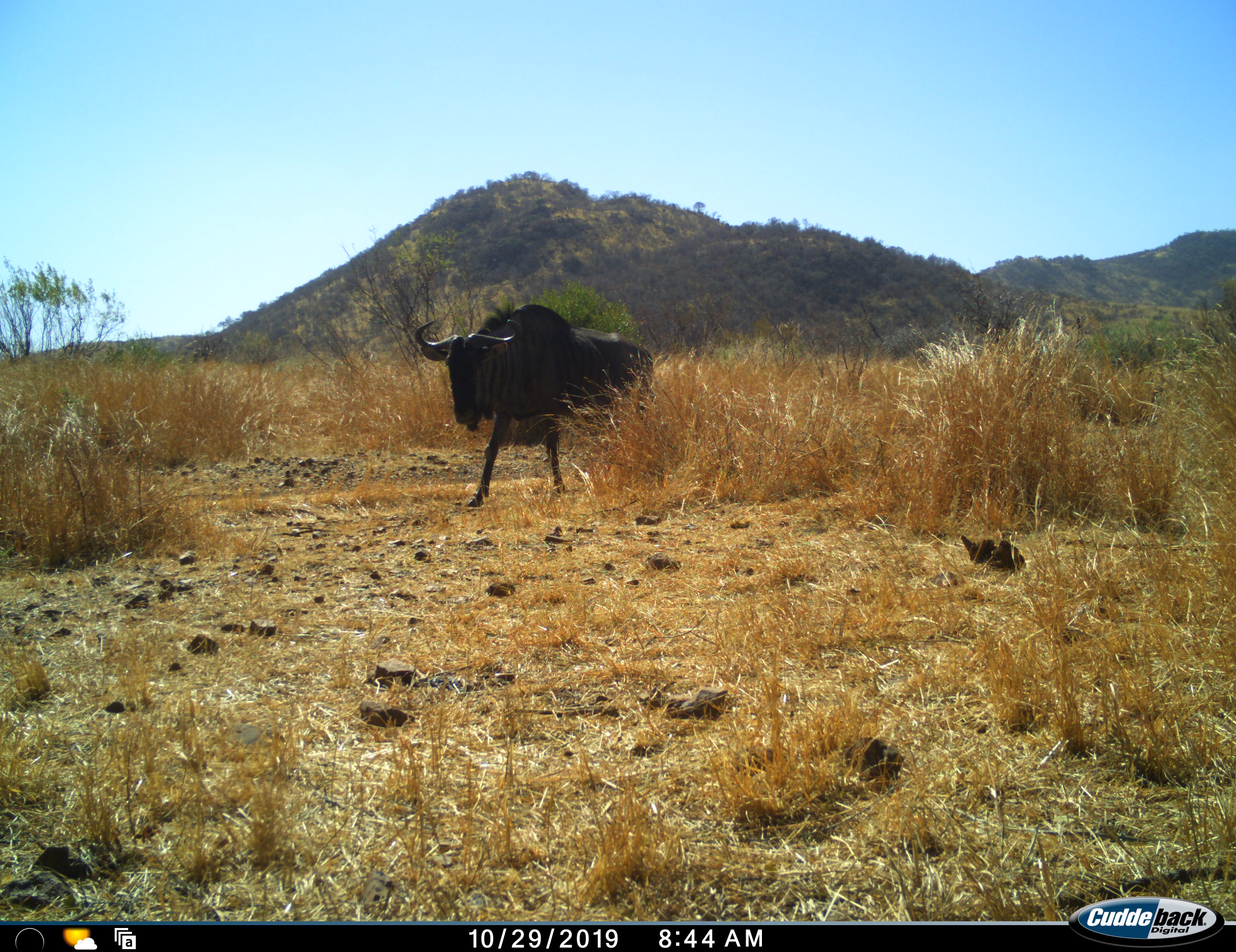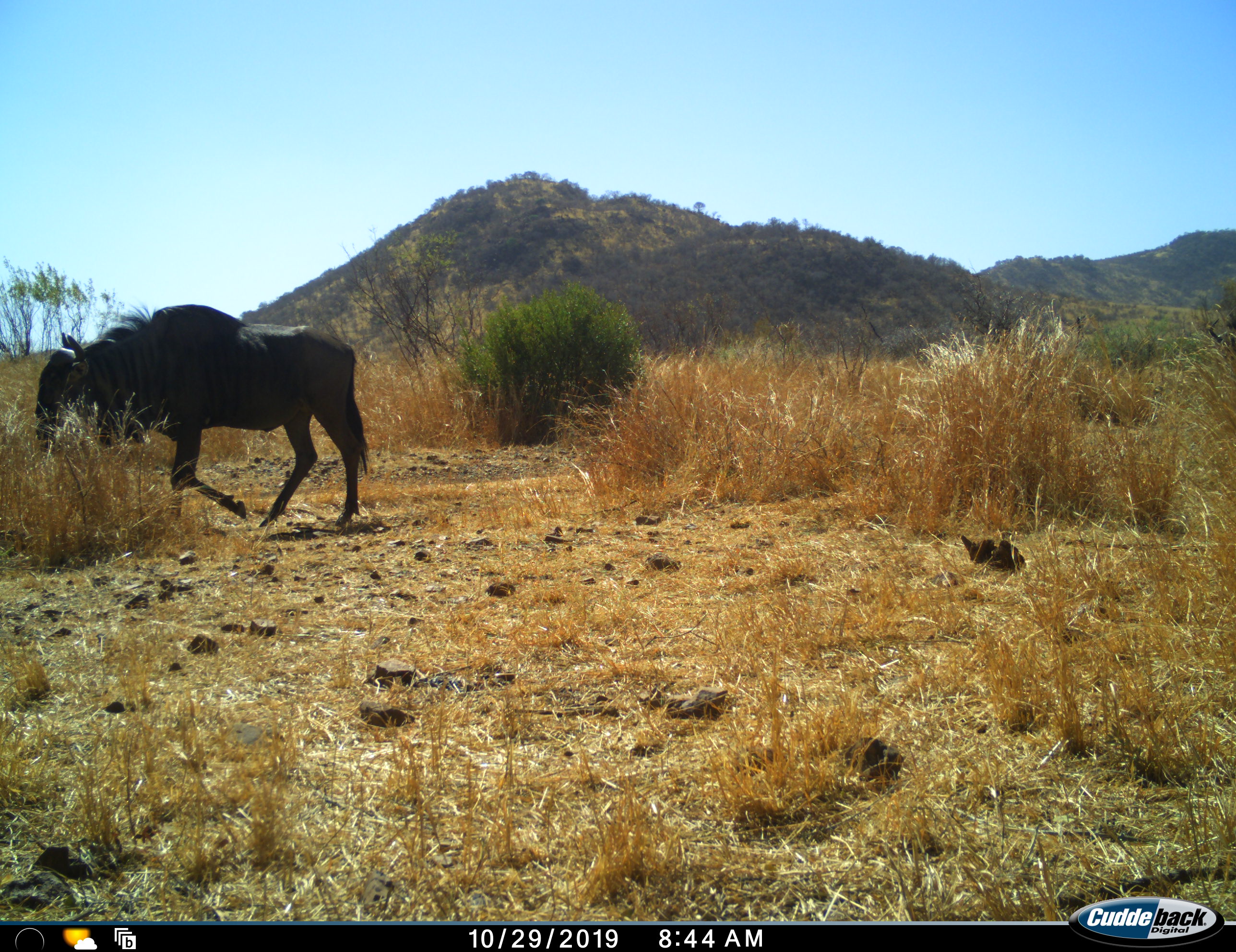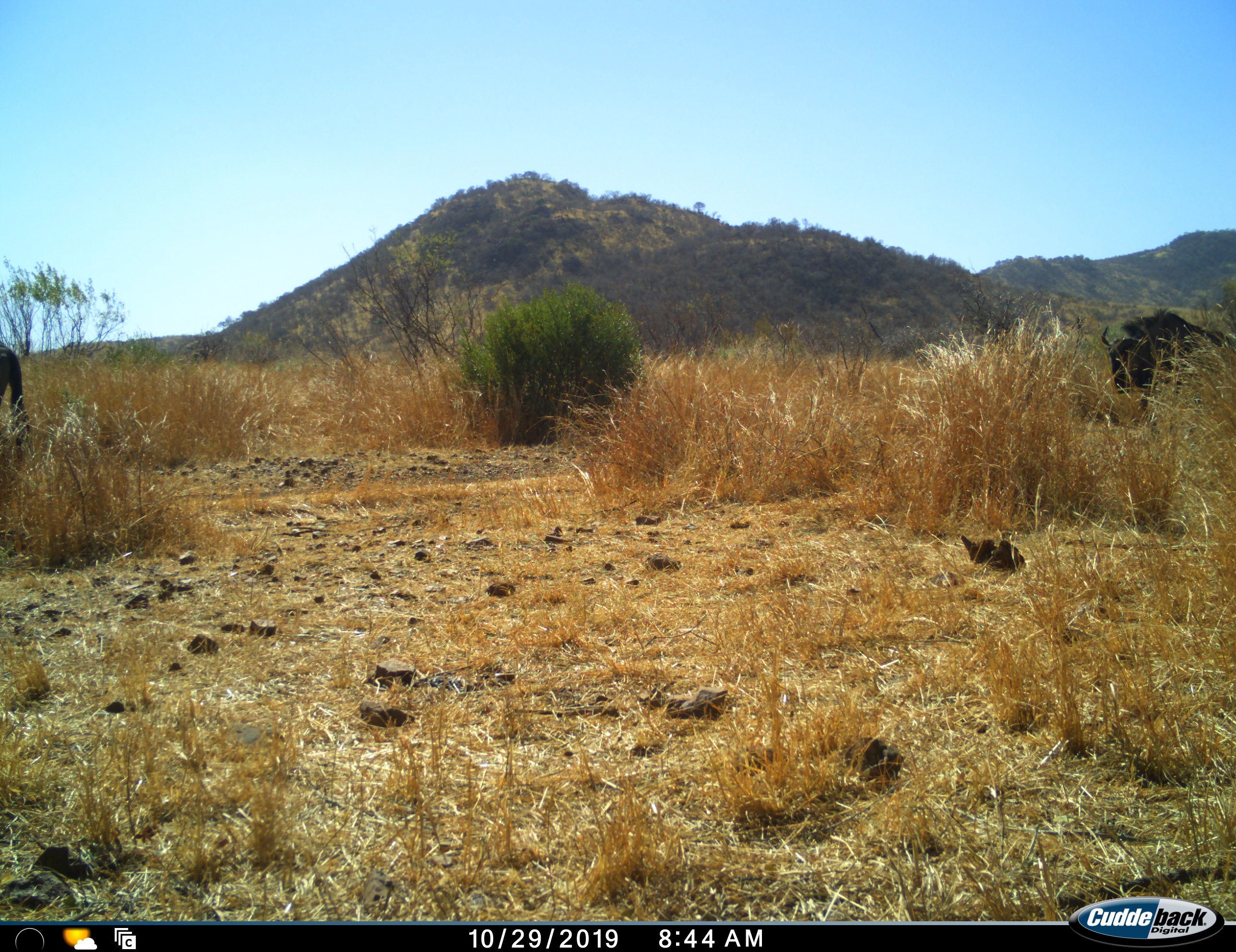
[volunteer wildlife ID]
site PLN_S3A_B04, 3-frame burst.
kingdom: Animalia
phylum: Chordata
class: Mammalia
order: Artiodactyla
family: Bovidae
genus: Connochaetes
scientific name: Connochaetes taurinus taurinus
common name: blue wildebeest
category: wildebeestblue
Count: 2.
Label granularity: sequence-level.